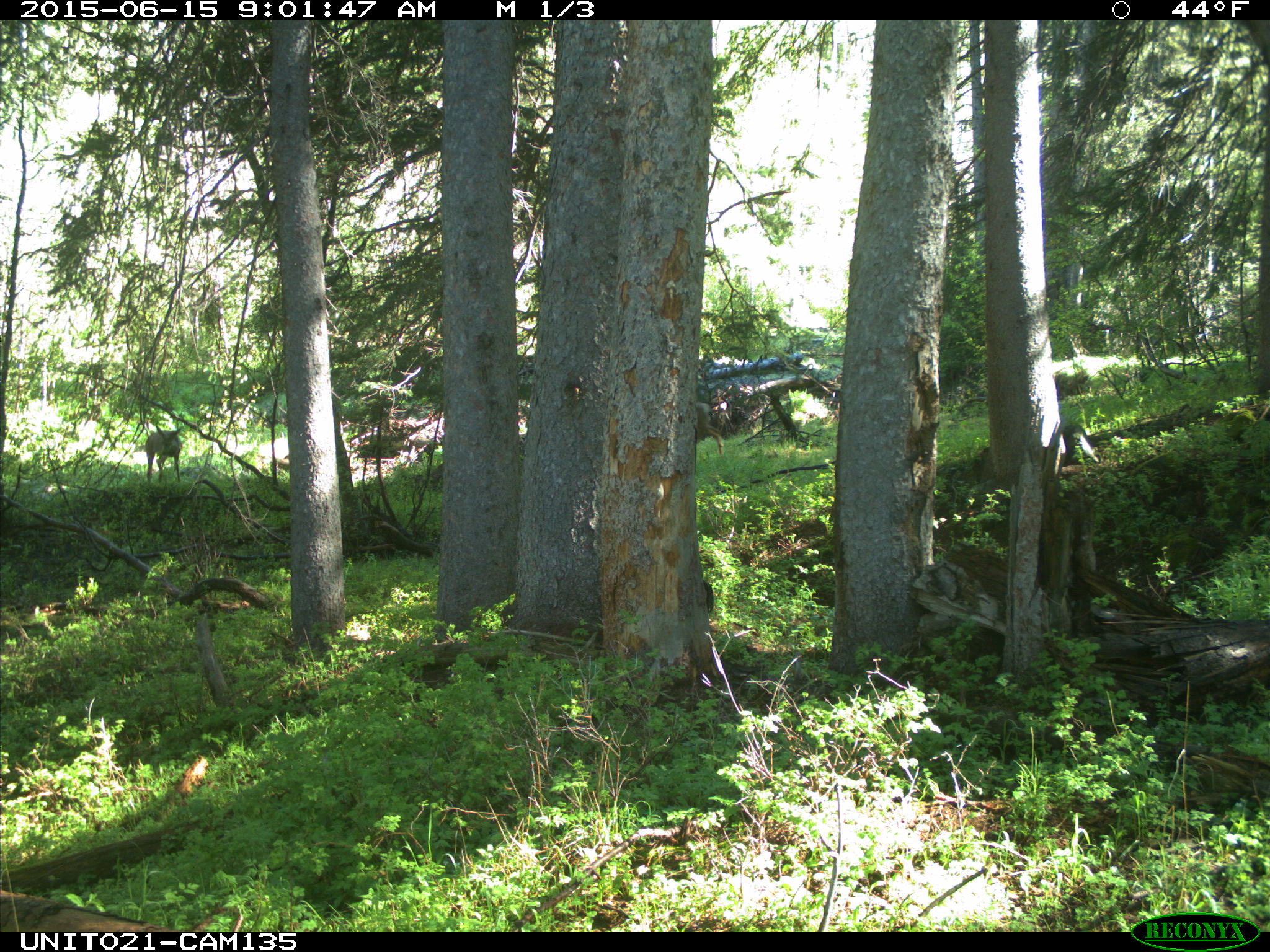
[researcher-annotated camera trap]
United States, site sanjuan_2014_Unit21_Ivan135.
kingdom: Animalia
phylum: Chordata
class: Mammalia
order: Artiodactyla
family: Cervidae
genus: Odocoileus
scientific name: Odocoileus hemionus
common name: mule deer